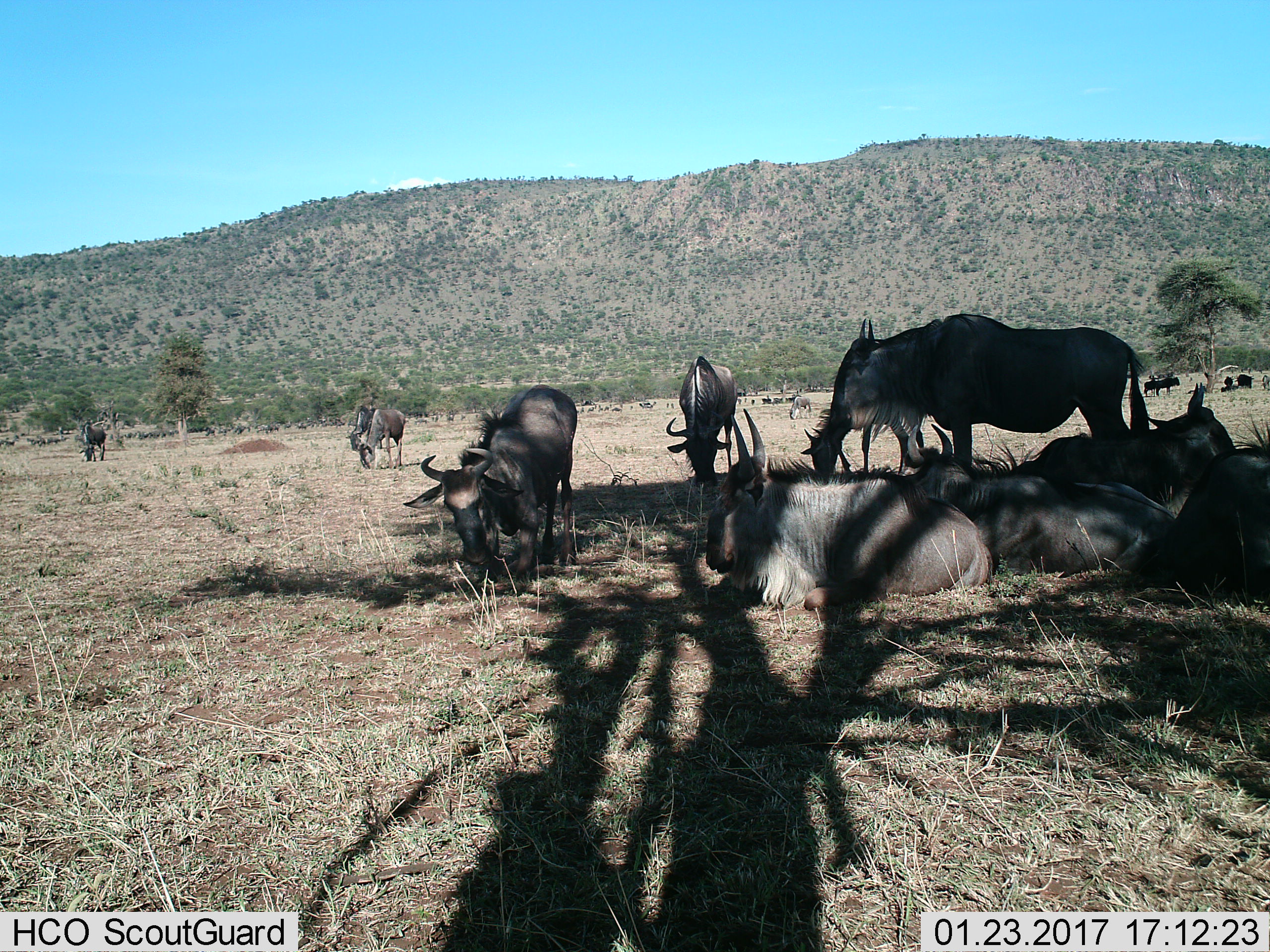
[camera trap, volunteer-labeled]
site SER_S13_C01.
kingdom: Animalia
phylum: Chordata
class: Mammalia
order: Artiodactyla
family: Bovidae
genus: Connochaetes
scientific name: Connochaetes taurinus taurinus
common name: blue wildebeest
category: wildebeestblue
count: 11-50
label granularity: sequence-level